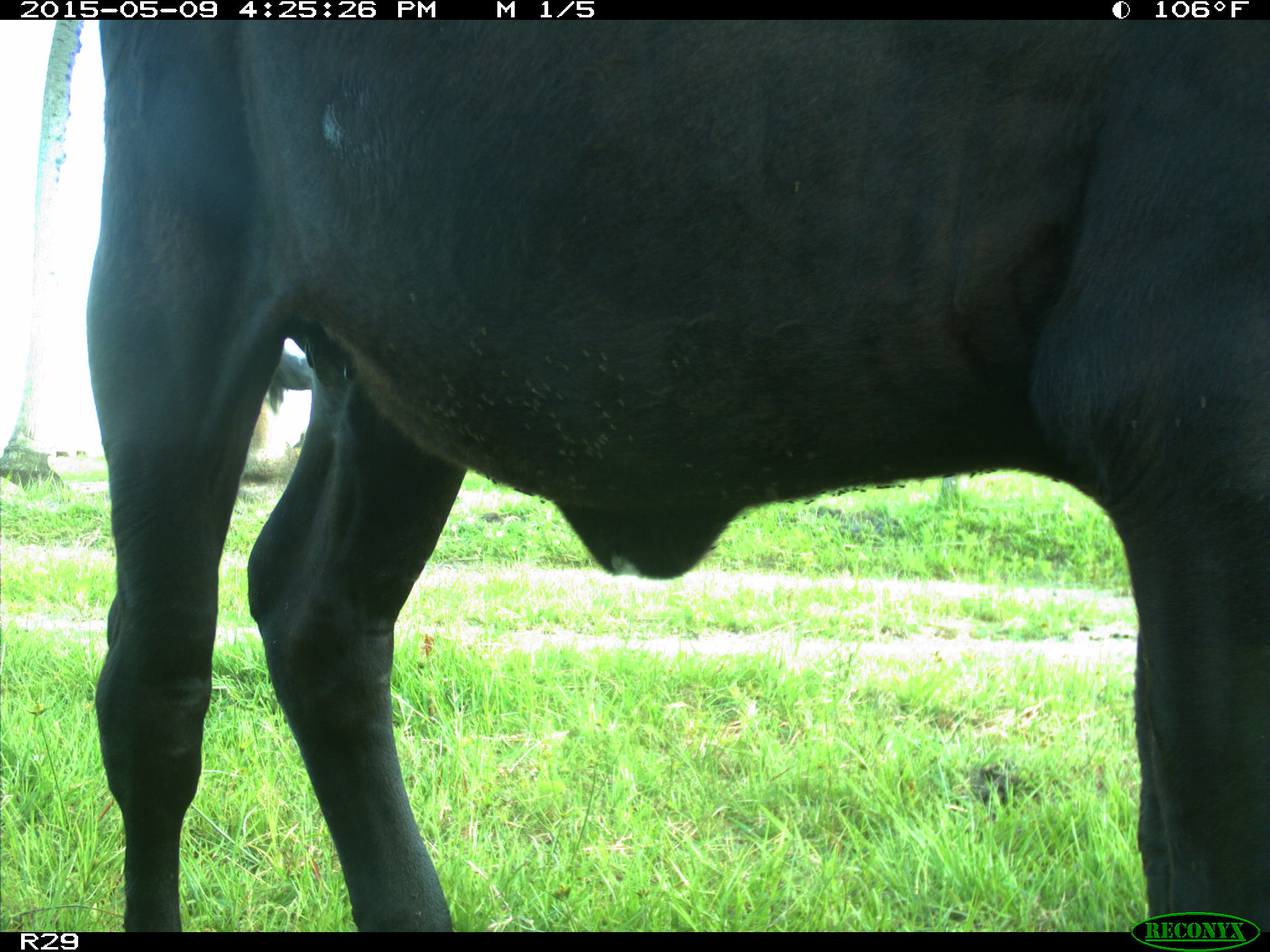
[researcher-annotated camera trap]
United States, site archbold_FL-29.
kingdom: Animalia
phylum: Chordata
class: Mammalia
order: Artiodactyla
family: Bovidae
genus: Bos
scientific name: Bos taurus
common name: domestic cow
Bos taurus (domestic cow).